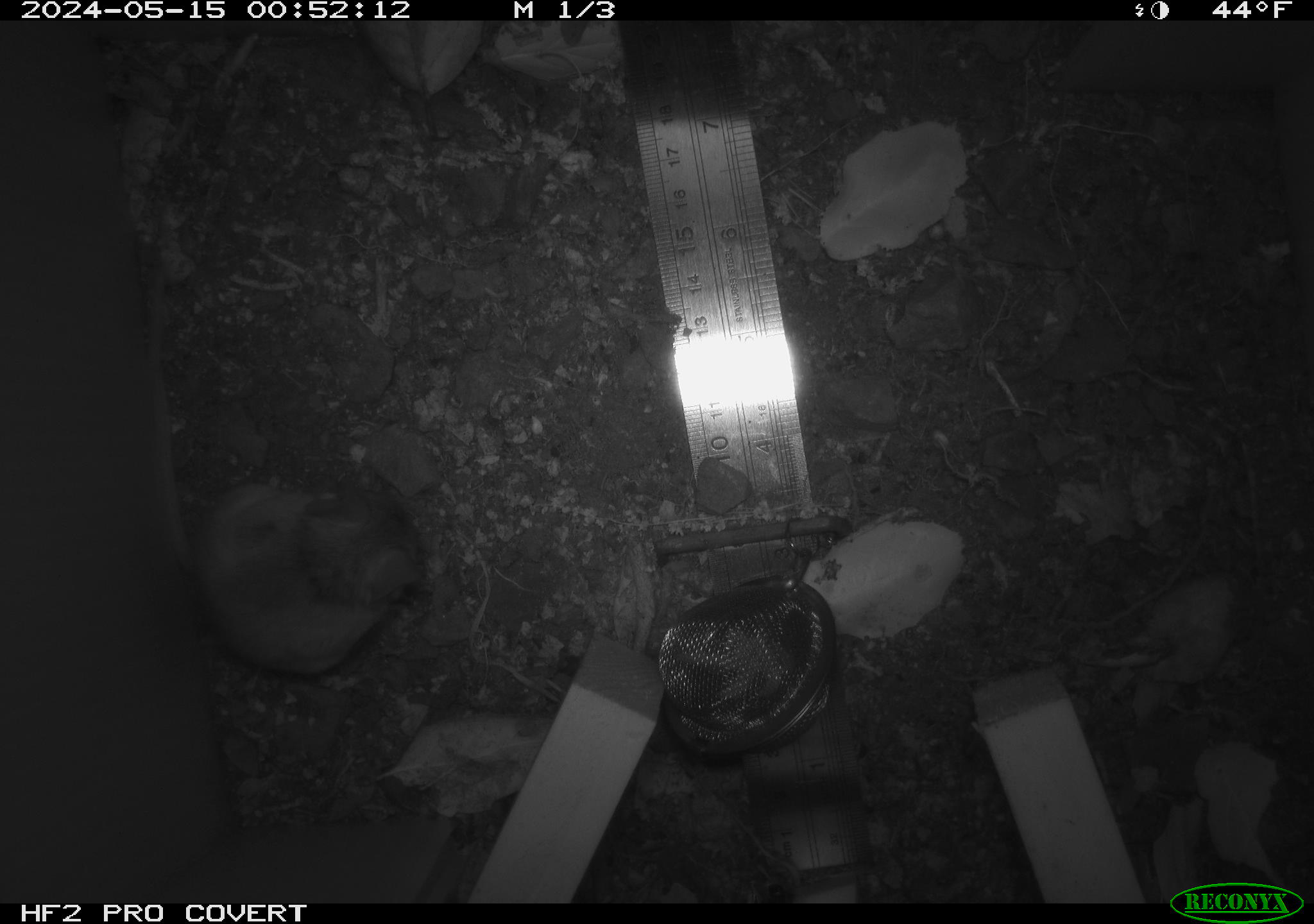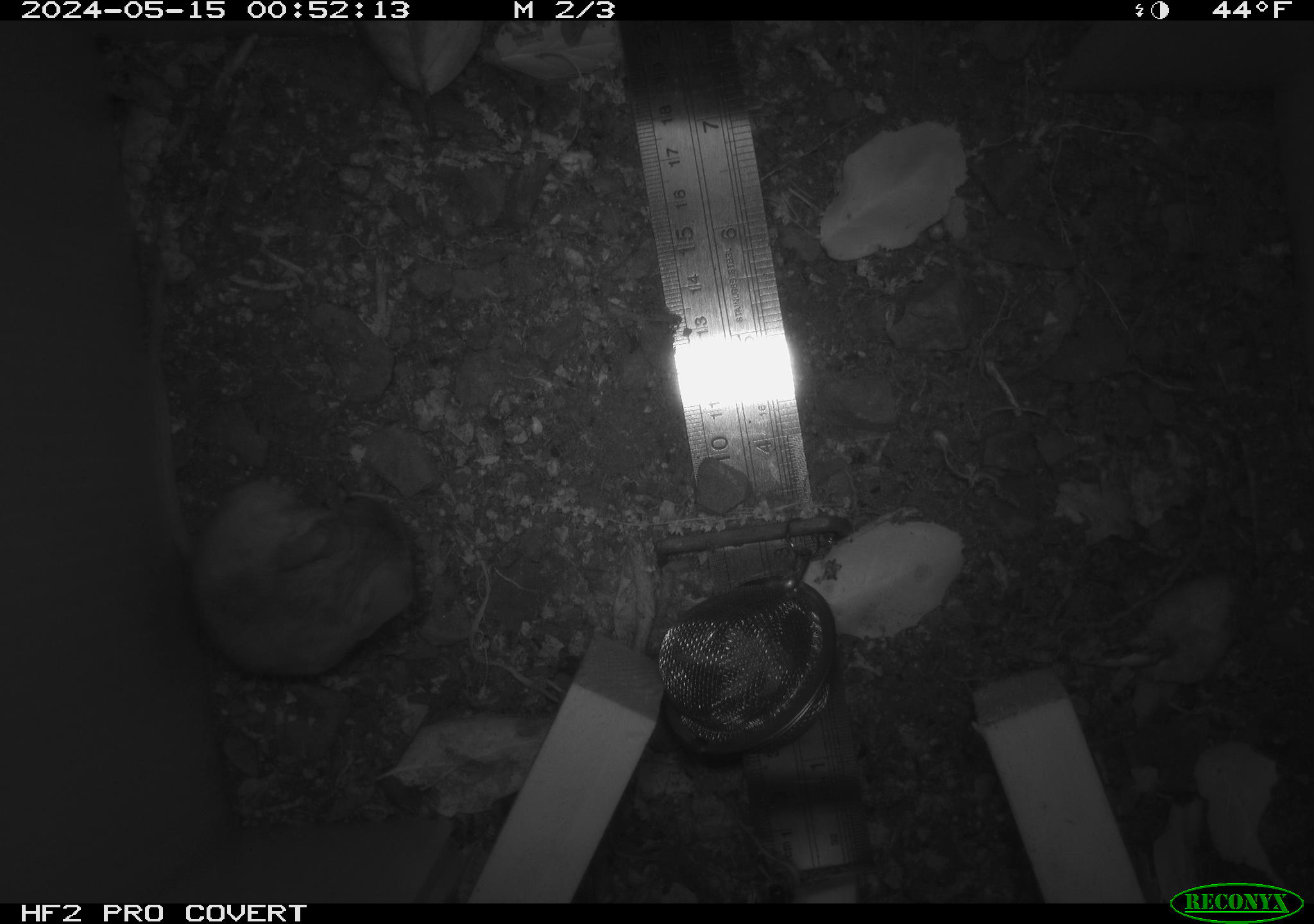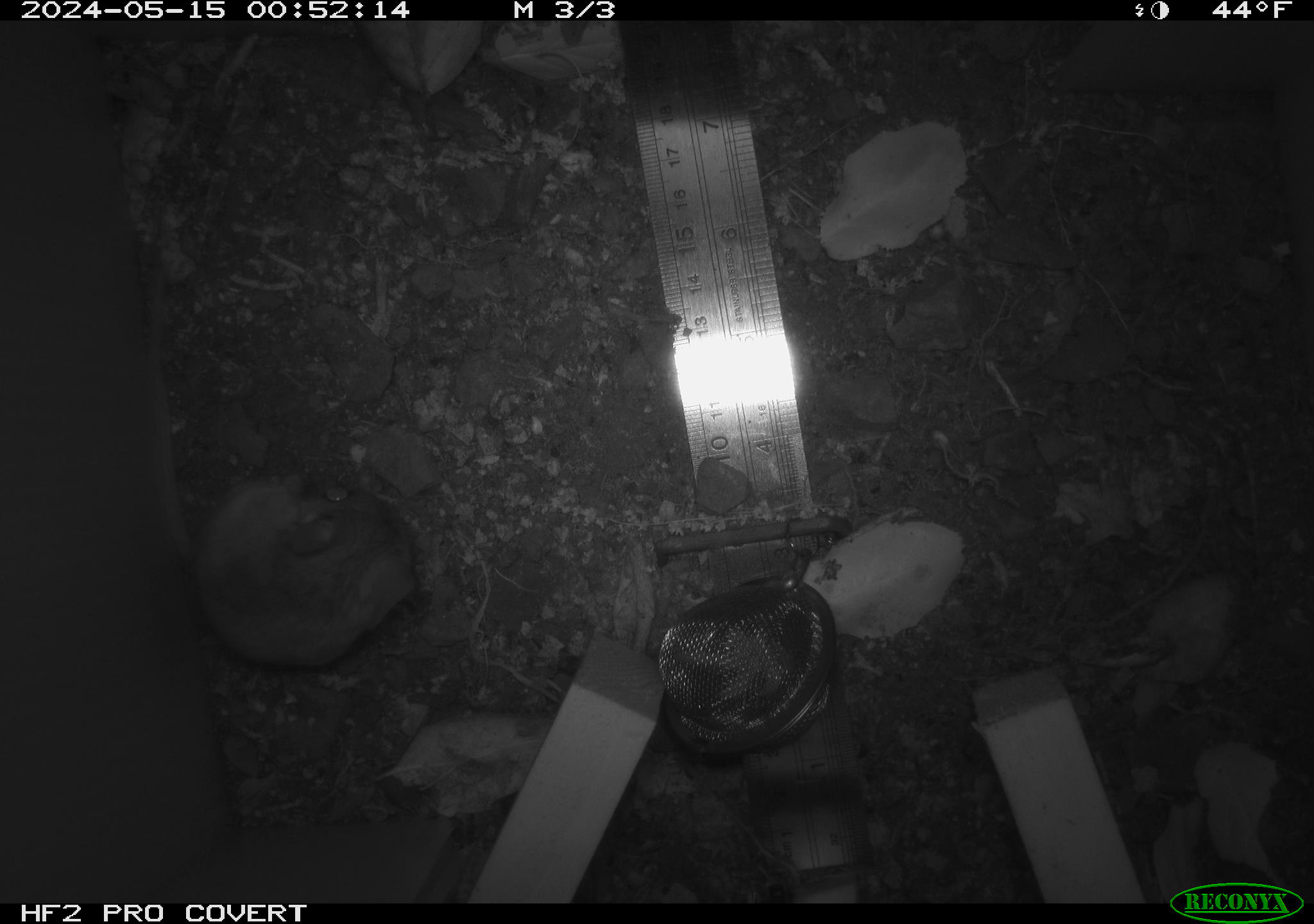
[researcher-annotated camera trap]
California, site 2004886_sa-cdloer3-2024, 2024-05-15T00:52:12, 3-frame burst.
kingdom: Animalia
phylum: Chordata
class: Mammalia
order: Rodentia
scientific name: Rodentia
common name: mouse species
Mouse species (Rodentia).